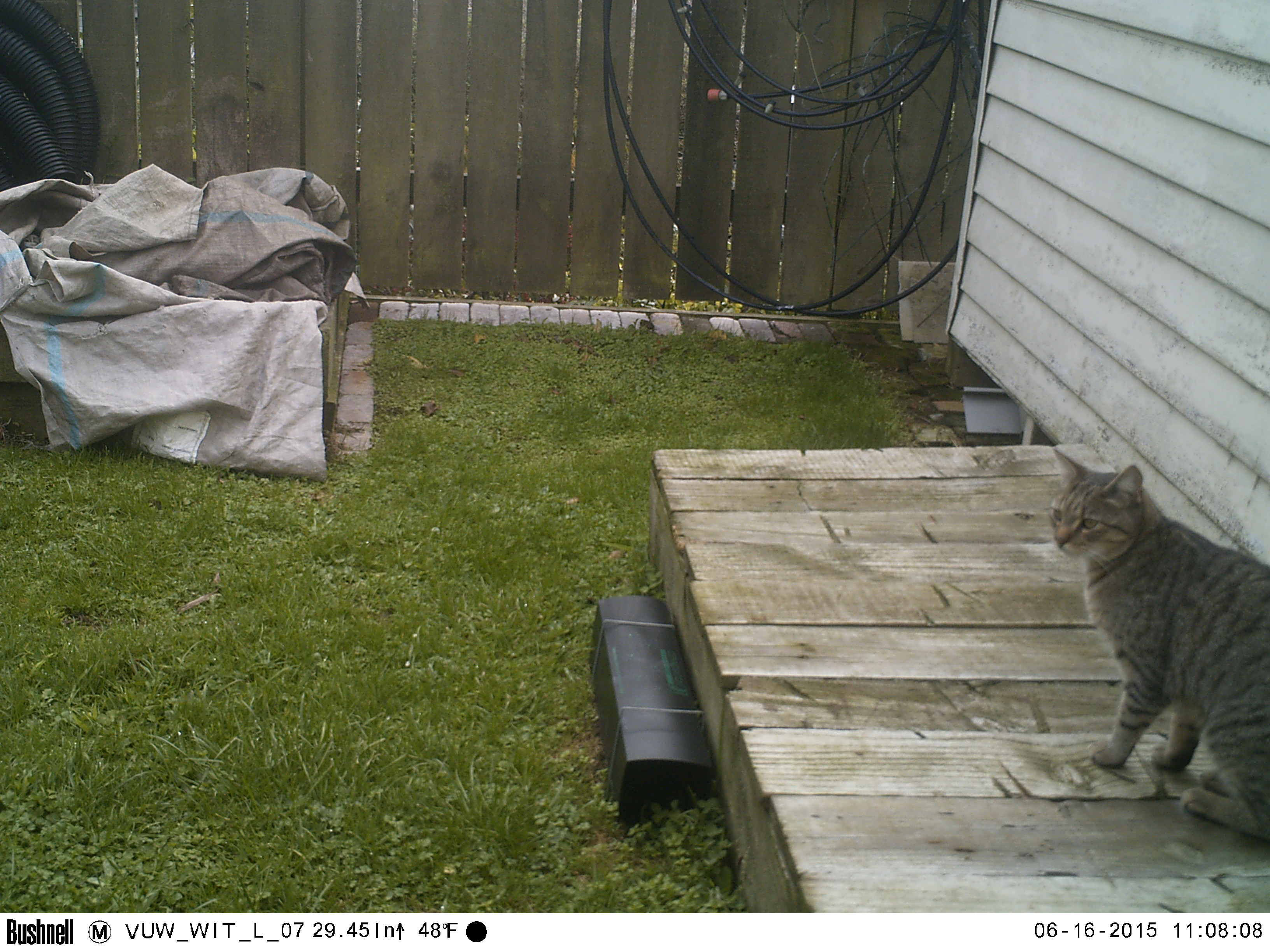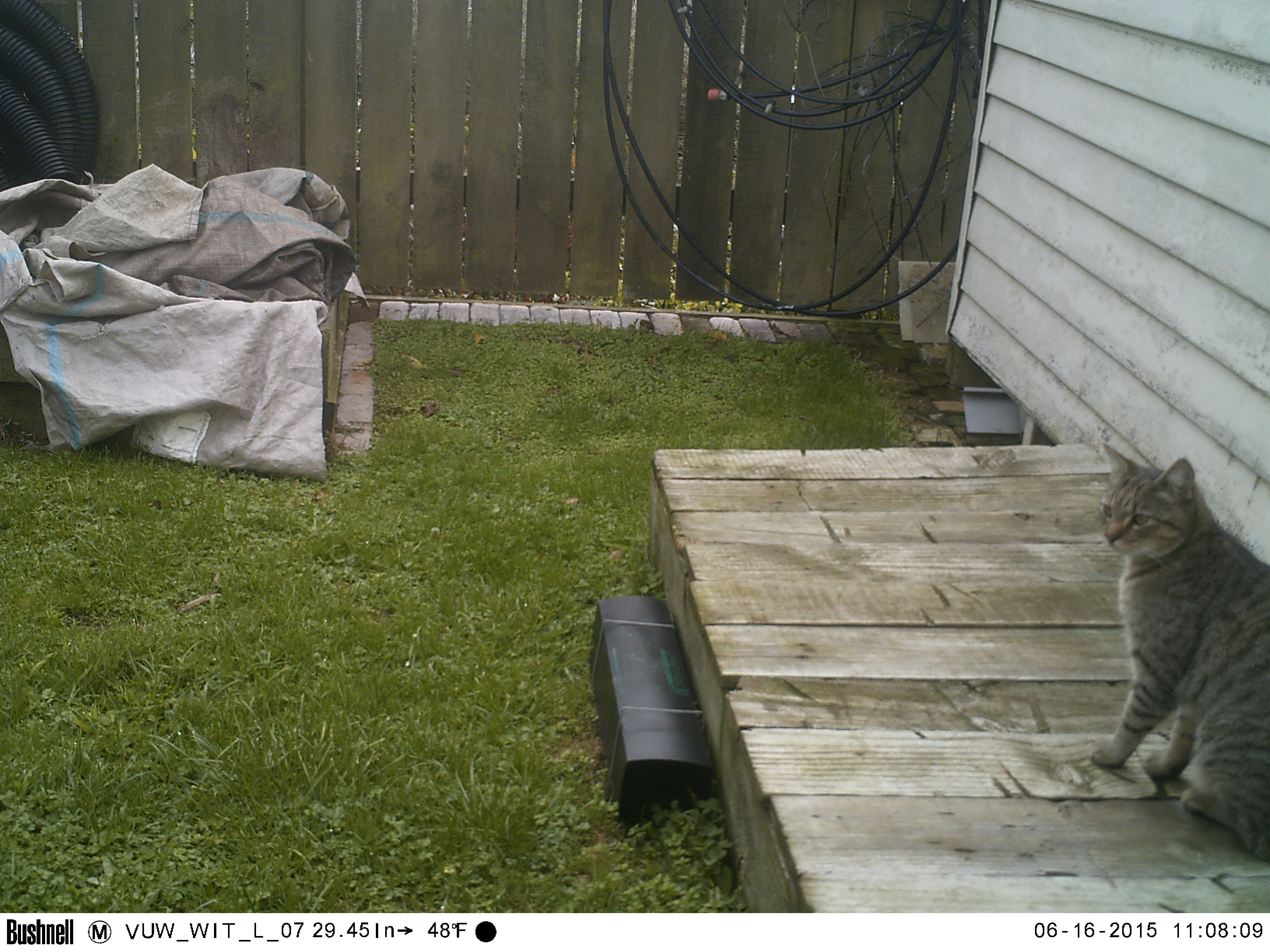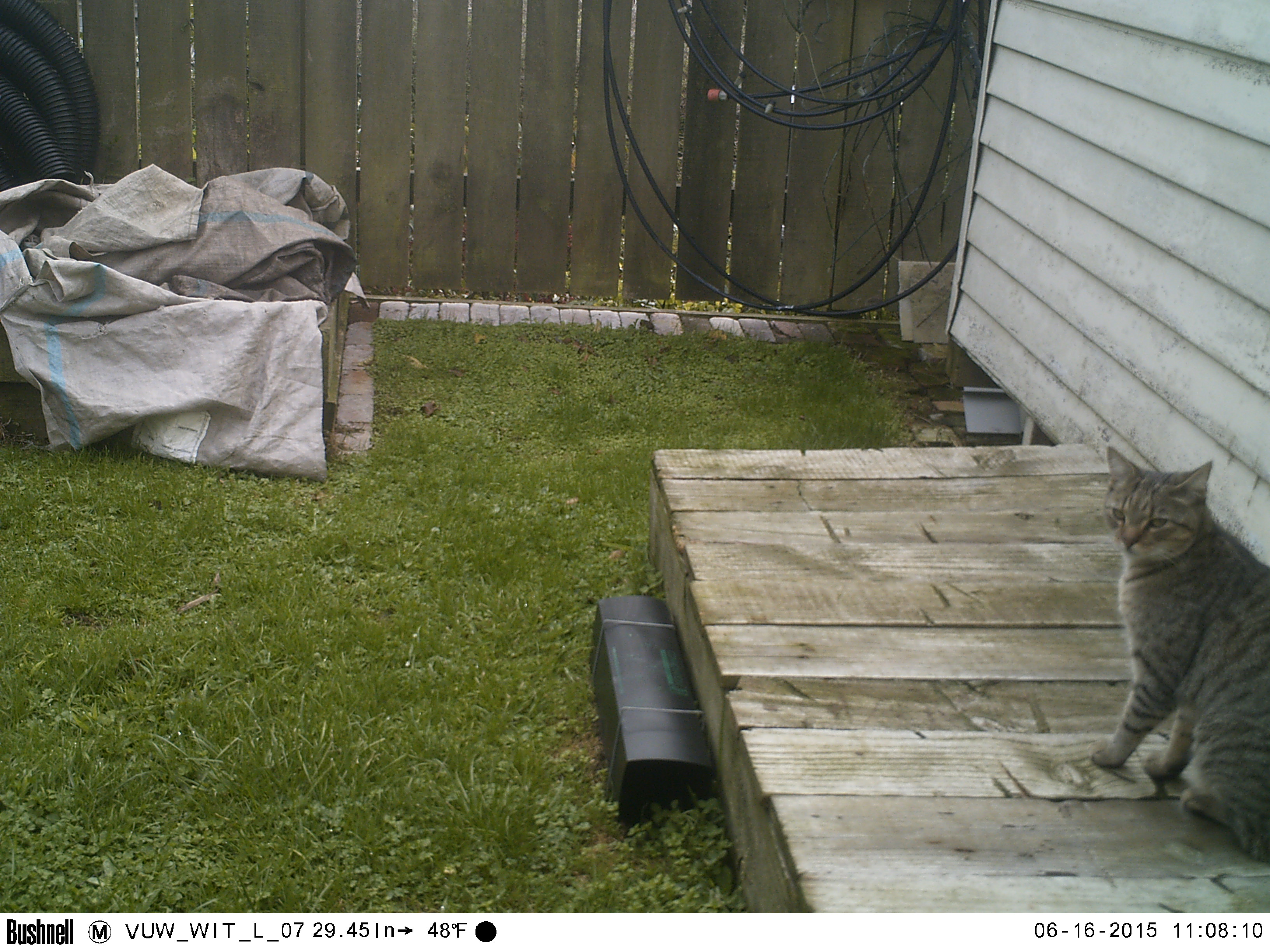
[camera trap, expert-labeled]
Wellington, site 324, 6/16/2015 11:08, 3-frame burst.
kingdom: Animalia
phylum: Chordata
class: Mammalia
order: Carnivora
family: Felidae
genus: Felis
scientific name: Felis catus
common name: cat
Cat (Felis catus).